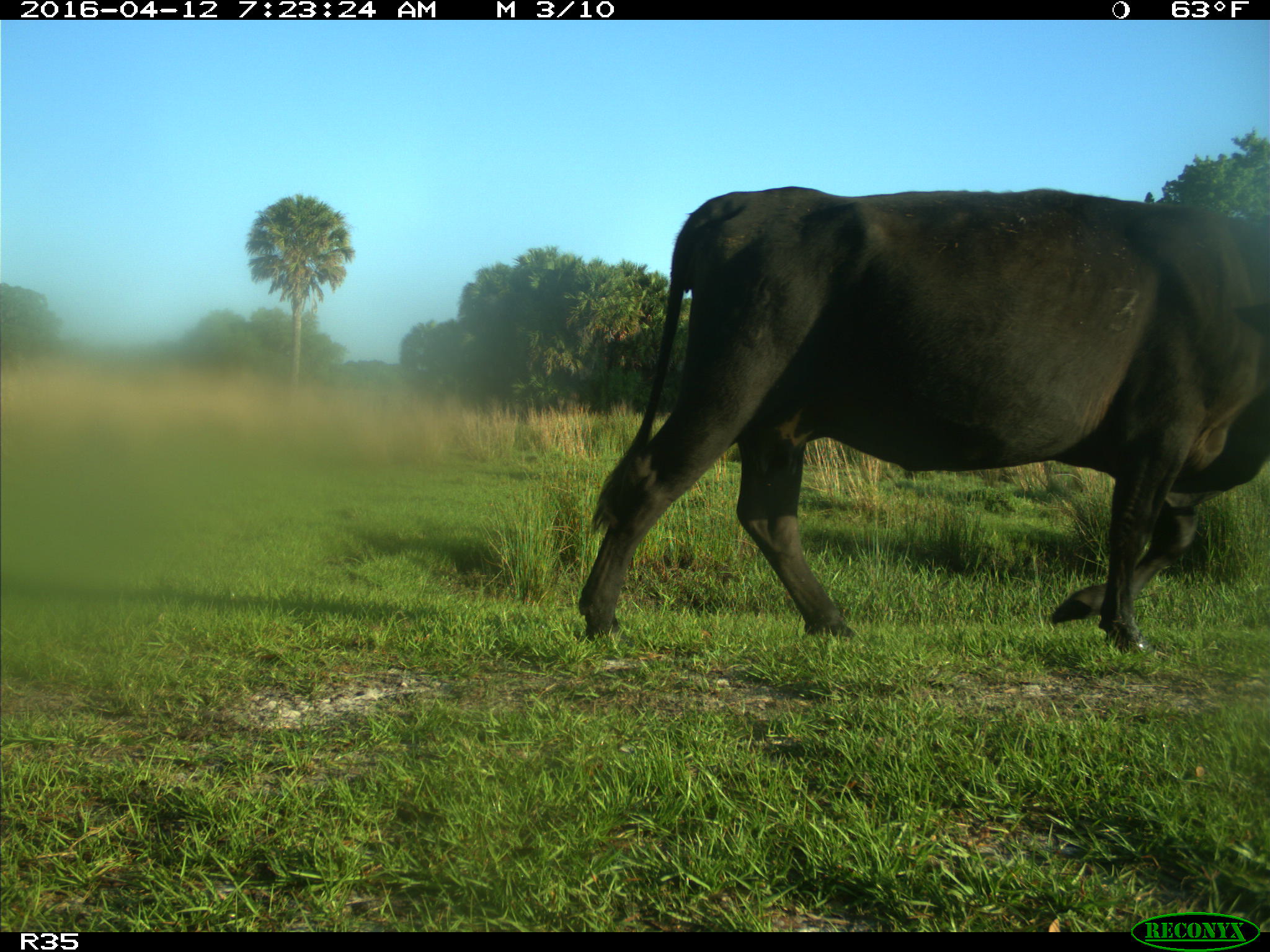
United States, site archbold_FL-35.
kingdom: Animalia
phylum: Chordata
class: Mammalia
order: Artiodactyla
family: Bovidae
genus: Bos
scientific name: Bos taurus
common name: domestic cow